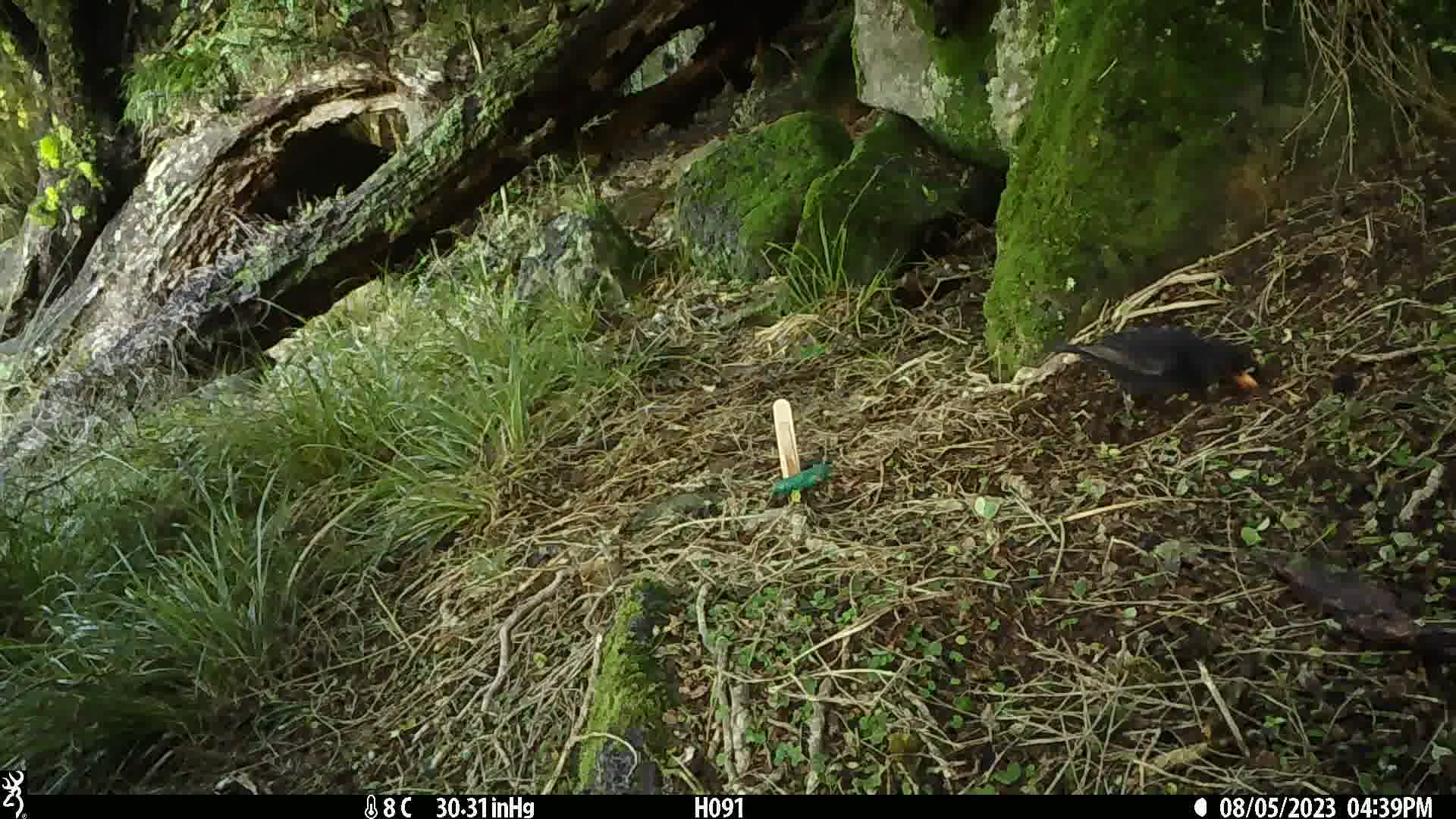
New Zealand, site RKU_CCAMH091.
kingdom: Animalia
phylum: Chordata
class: Aves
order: Passeriformes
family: Turdidae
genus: Turdus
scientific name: Turdus merula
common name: eurasian blackbird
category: blackbird